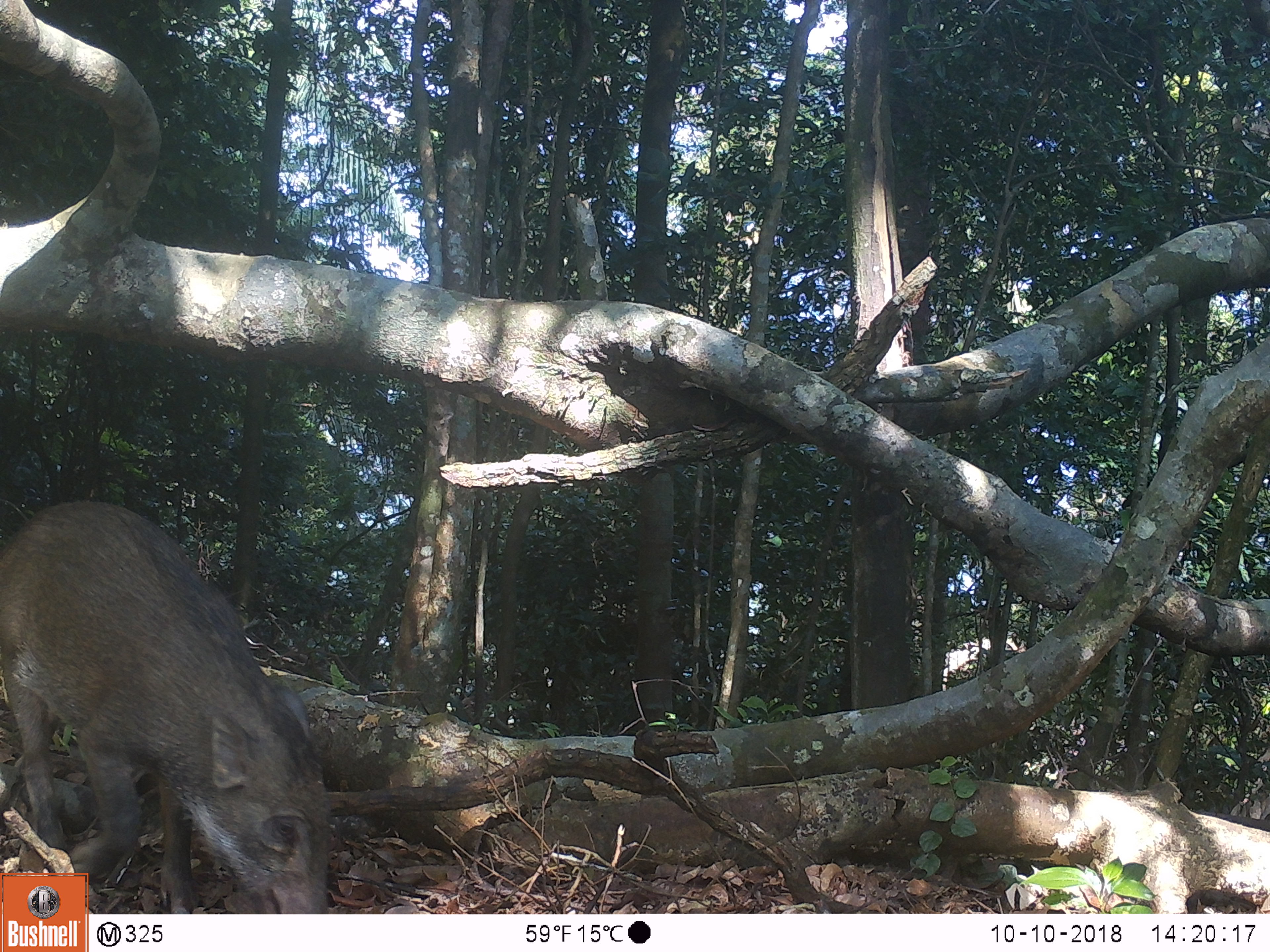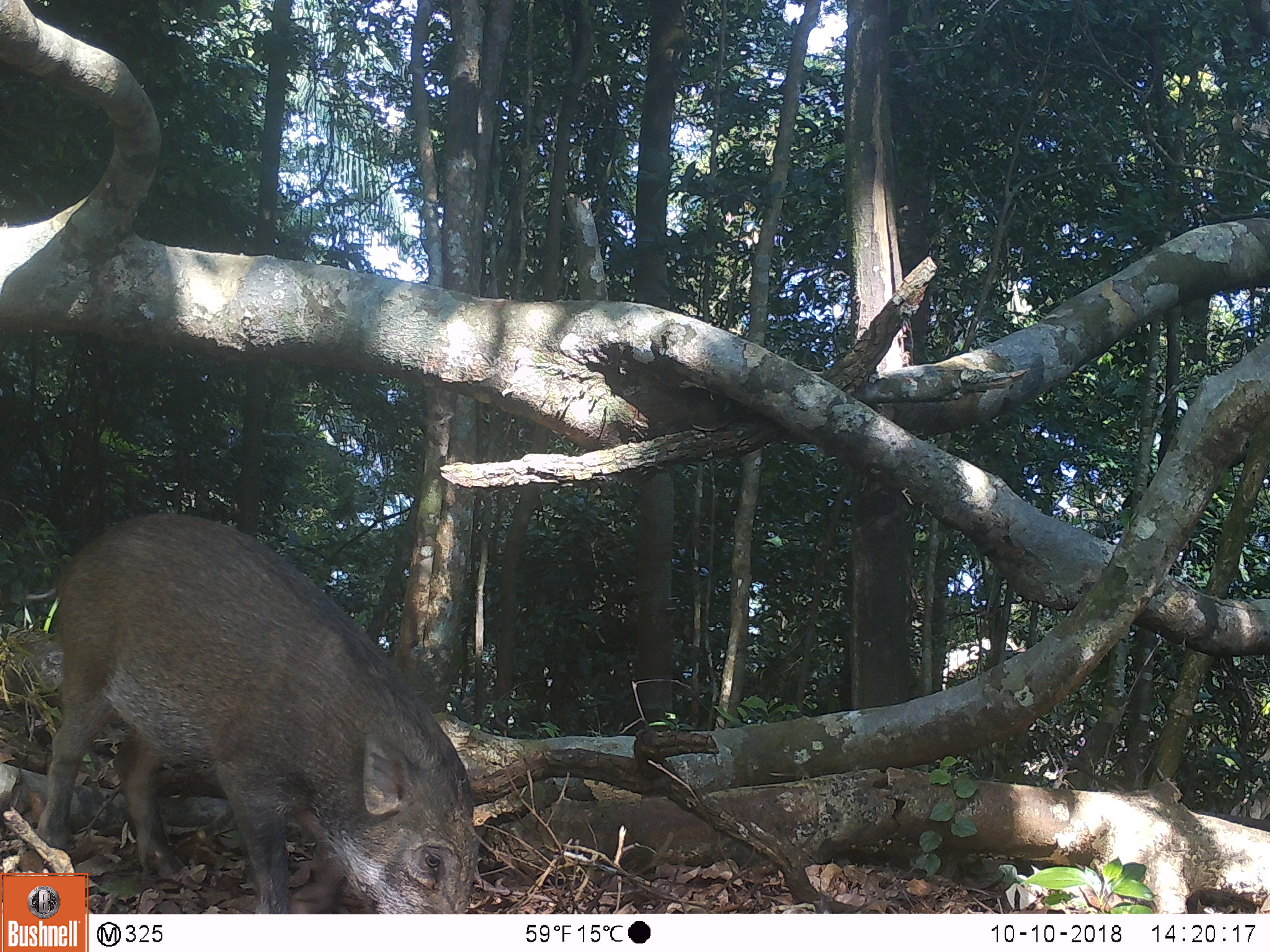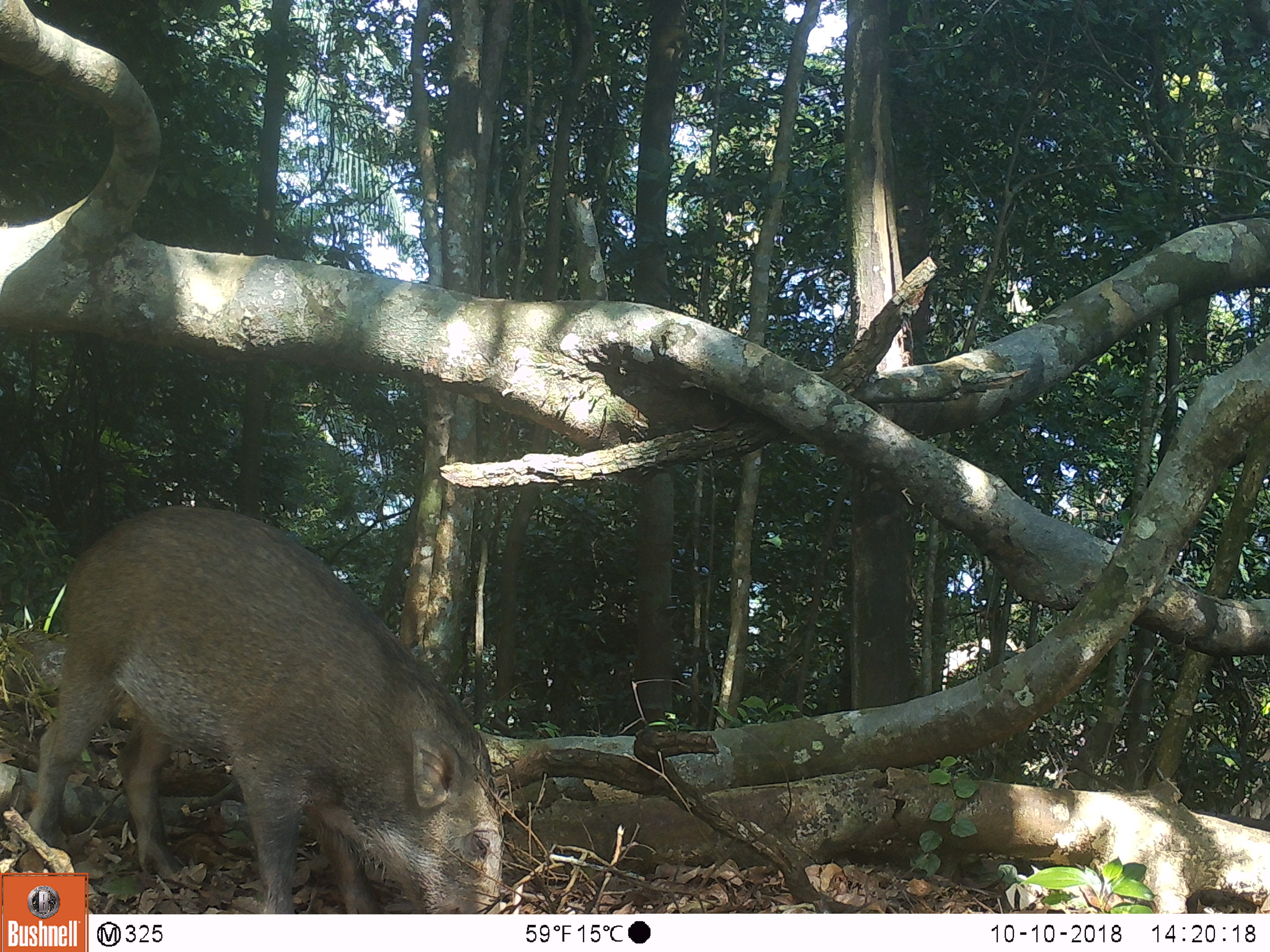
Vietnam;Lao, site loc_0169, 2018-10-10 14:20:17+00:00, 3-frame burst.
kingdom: Animalia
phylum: Chordata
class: Mammalia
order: Artiodactyla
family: Suidae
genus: Sus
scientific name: Sus scrofa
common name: eurasian wild pig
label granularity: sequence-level